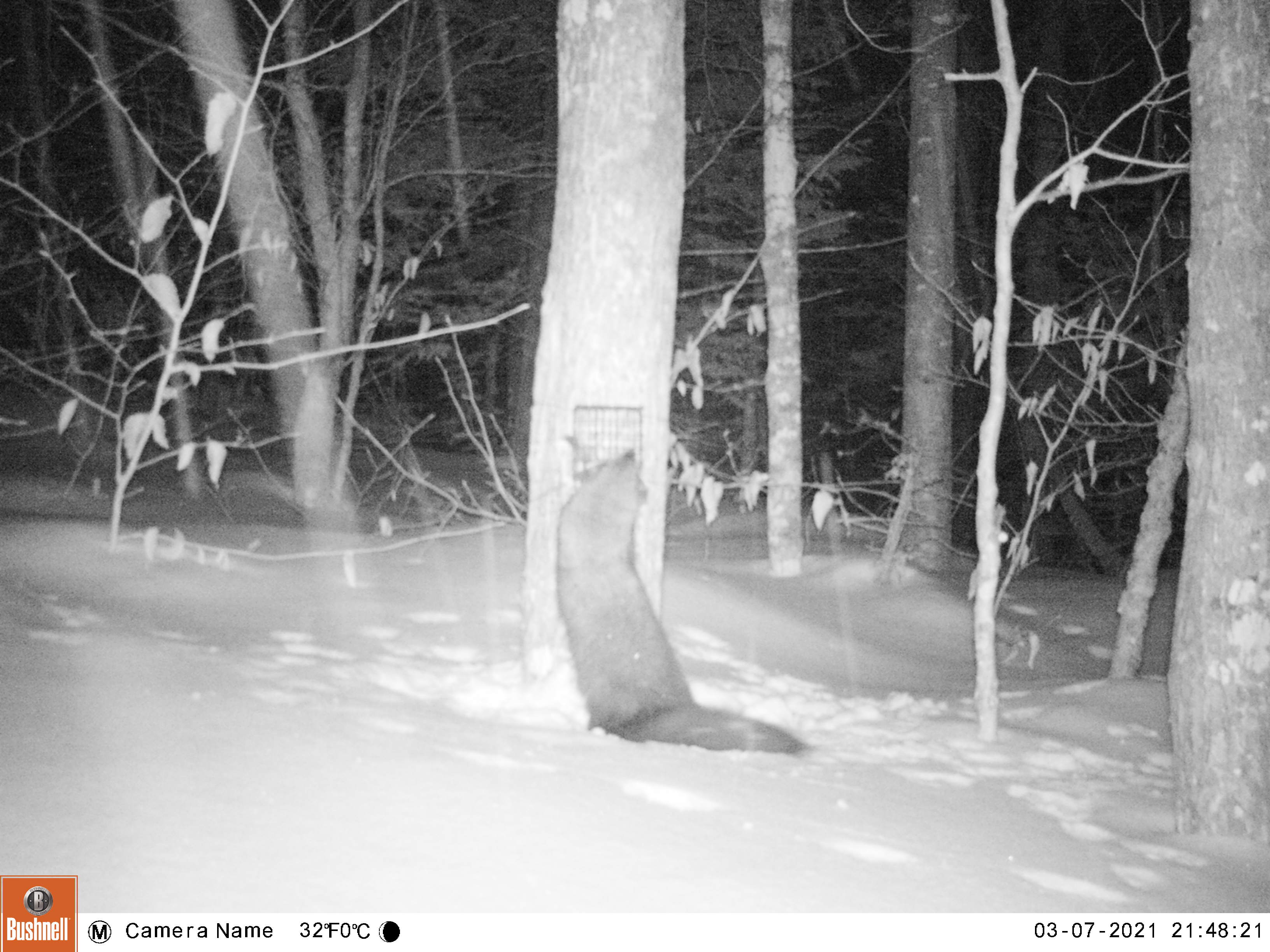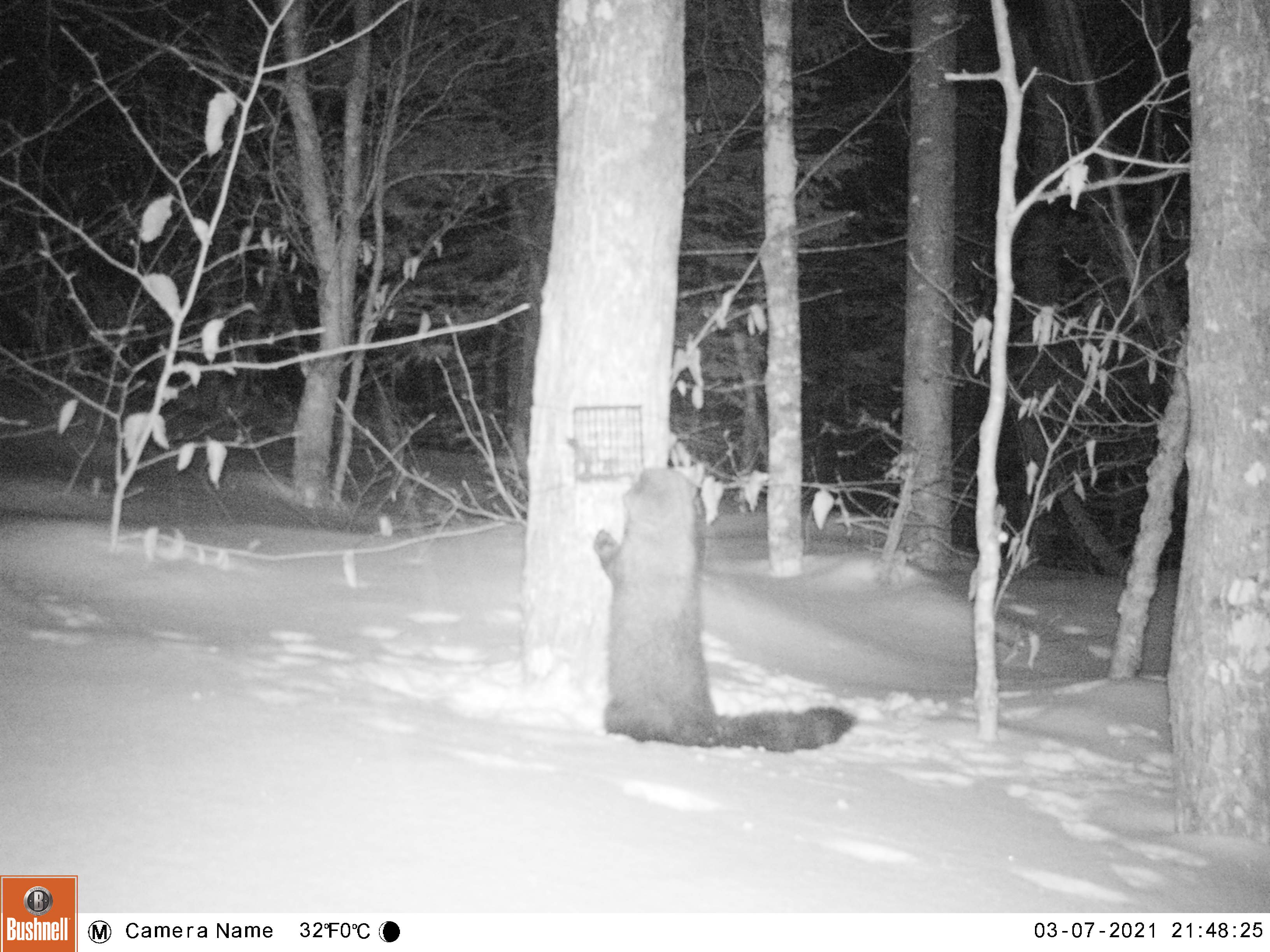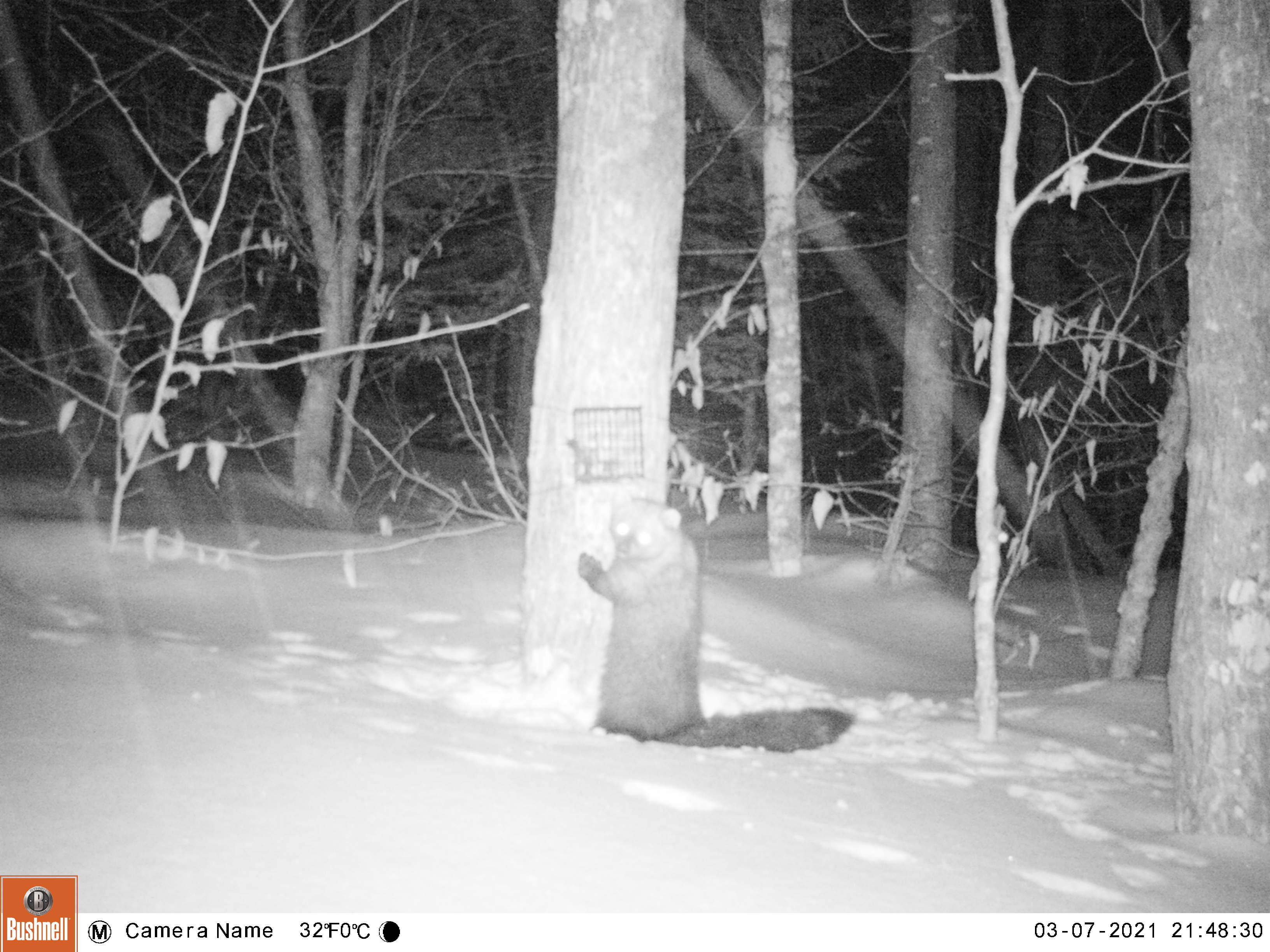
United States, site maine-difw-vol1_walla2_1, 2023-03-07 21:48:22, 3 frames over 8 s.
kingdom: Animalia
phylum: Chordata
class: Mammalia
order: Carnivora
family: Mustelidae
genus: Pekania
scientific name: Pekania pennanti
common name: fisher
Fisher (Pekania pennanti).